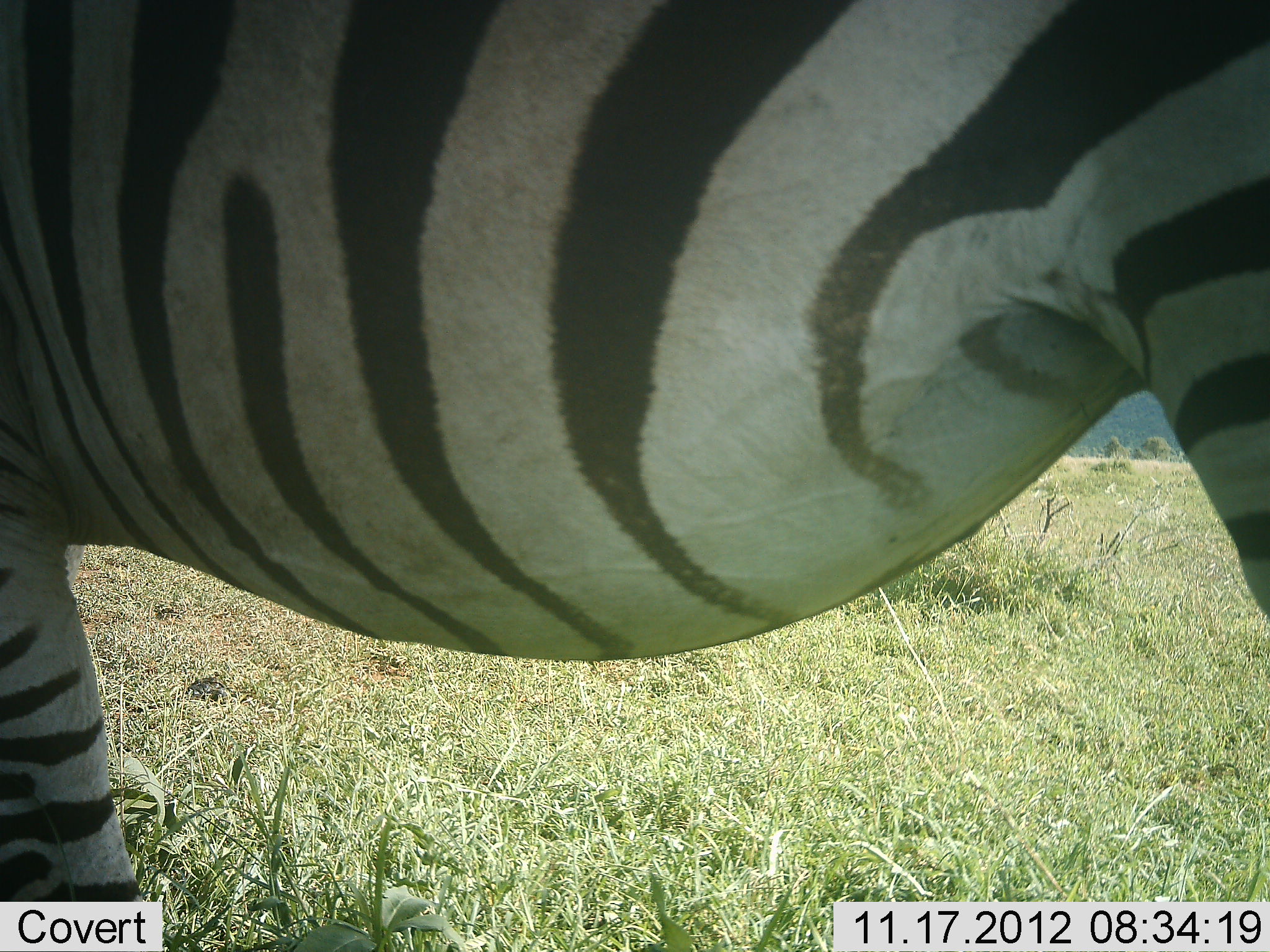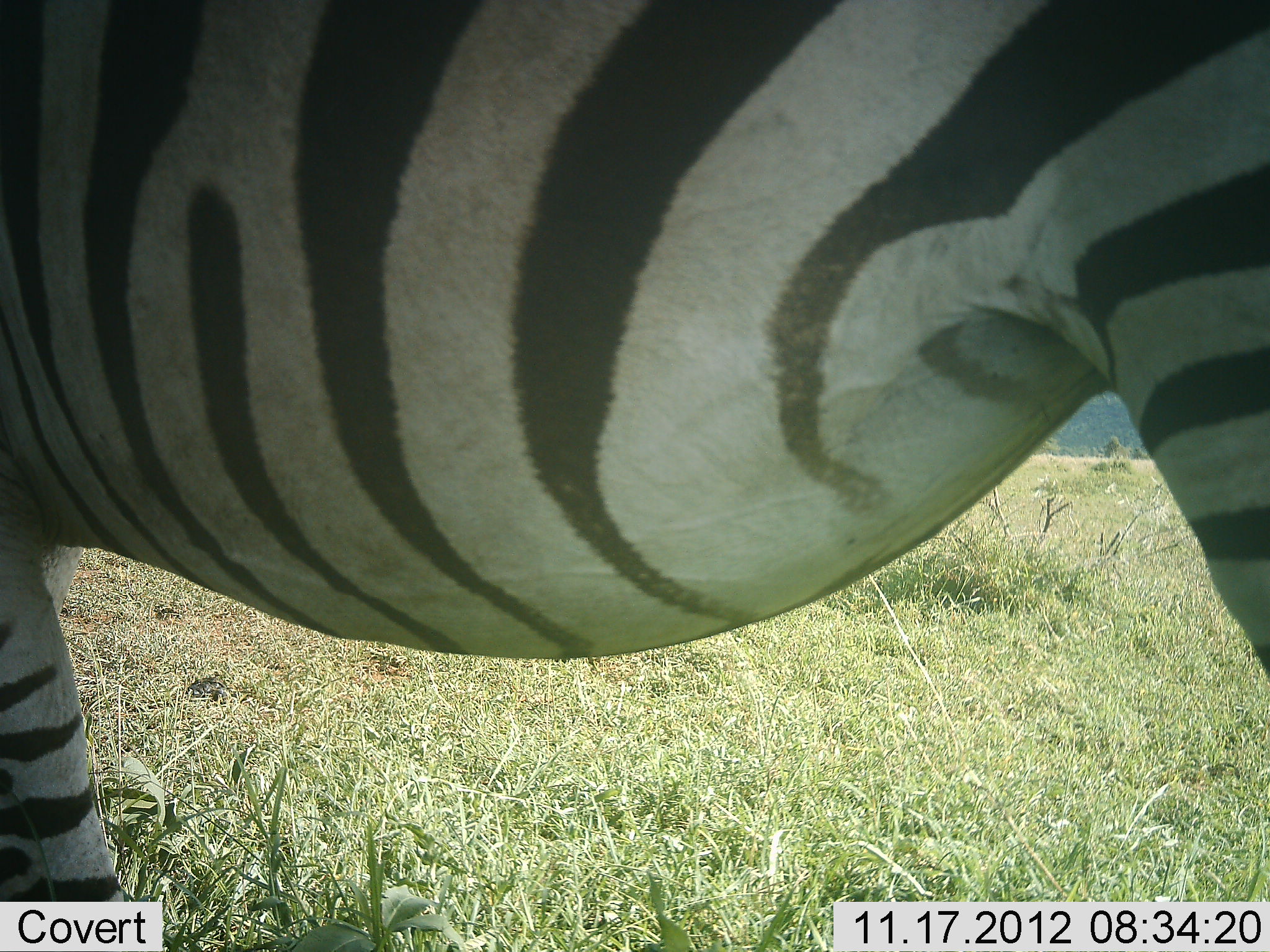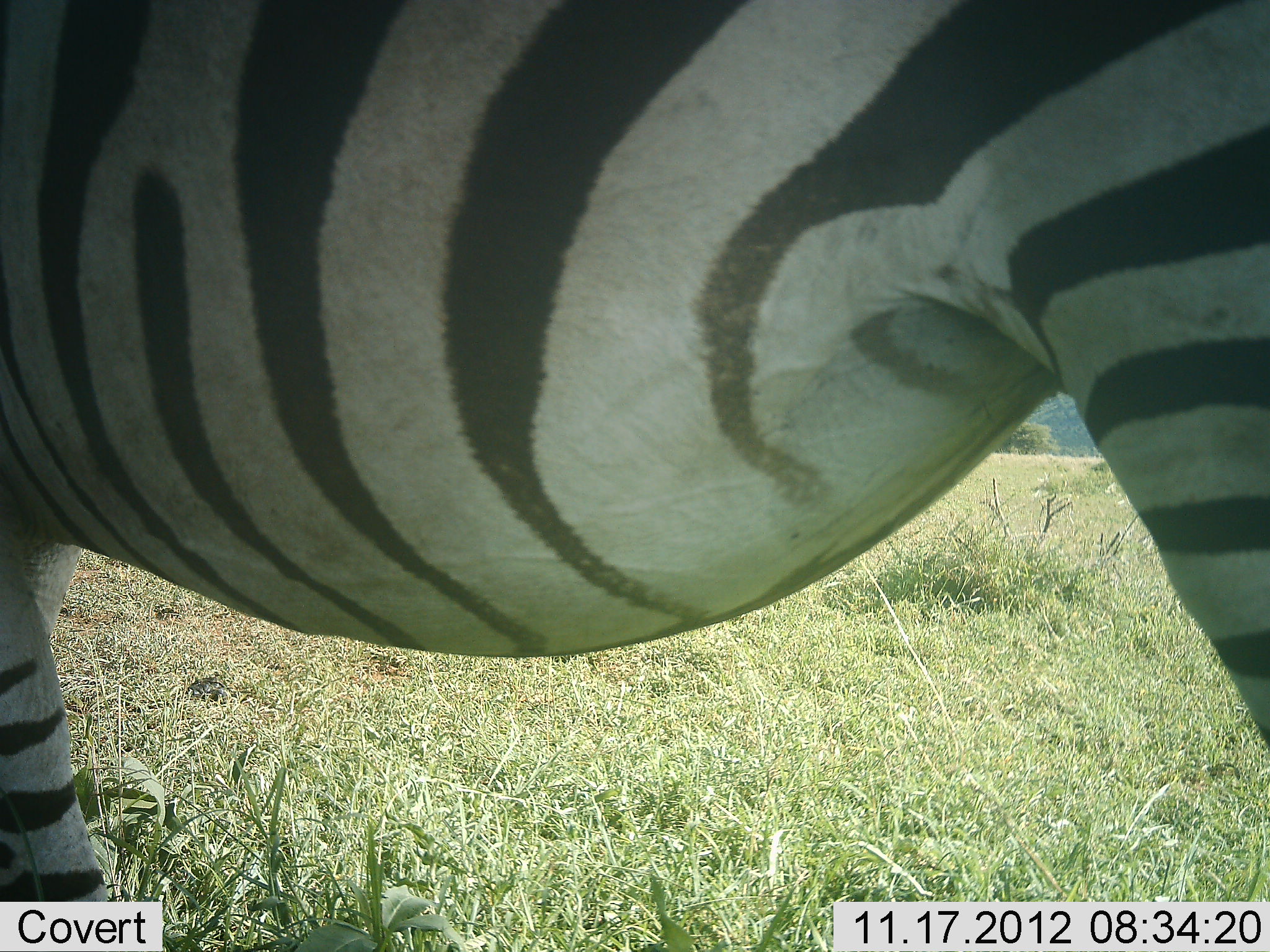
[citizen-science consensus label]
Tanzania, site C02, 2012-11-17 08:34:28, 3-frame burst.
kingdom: Animalia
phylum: Chordata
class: Mammalia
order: Perissodactyla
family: Equidae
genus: Equus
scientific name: Equus quagga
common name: plains zebra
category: zebra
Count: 1.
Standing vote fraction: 100%.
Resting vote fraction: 0%.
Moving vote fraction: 0%.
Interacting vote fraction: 0%.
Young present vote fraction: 0%.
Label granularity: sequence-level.